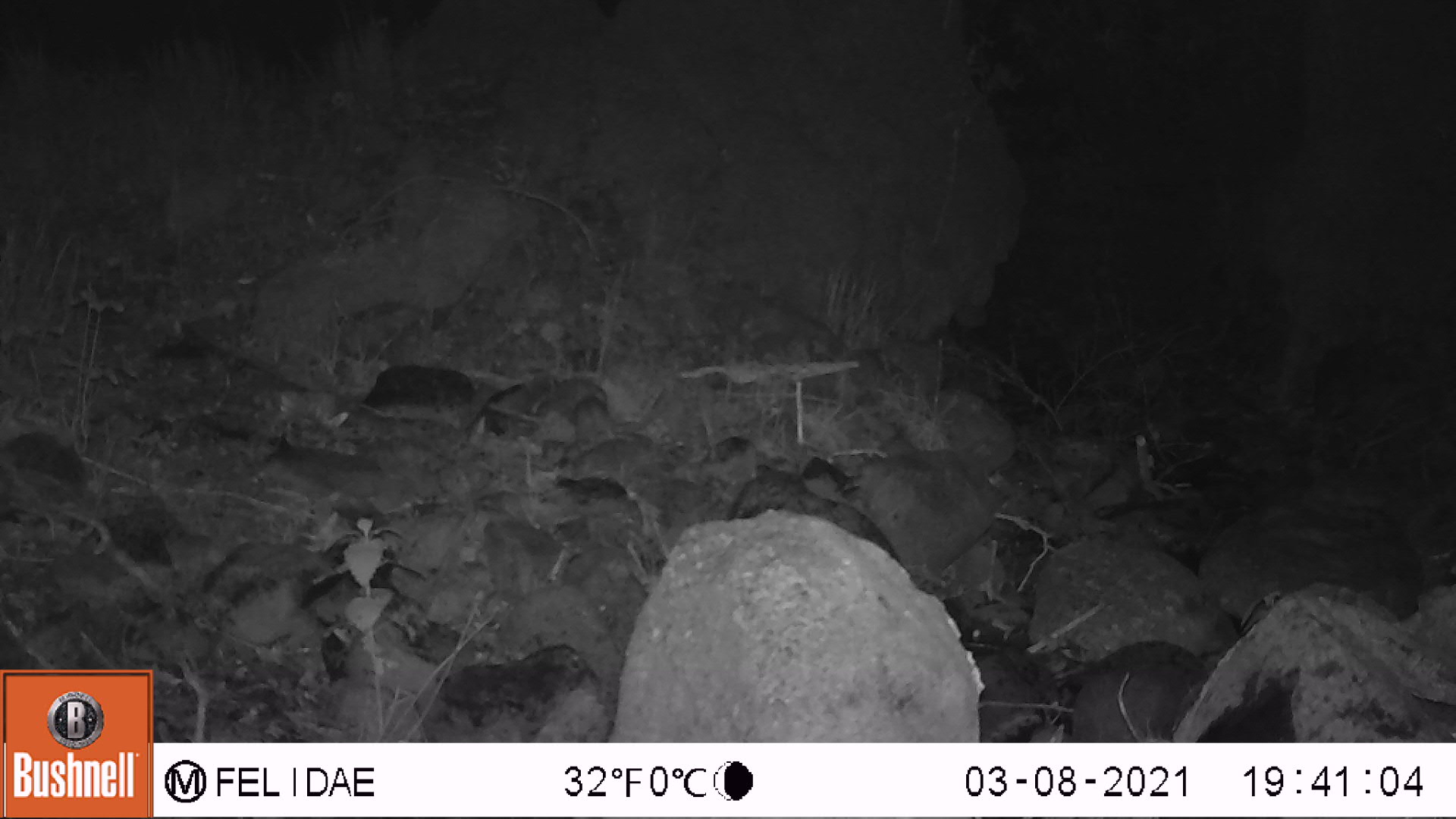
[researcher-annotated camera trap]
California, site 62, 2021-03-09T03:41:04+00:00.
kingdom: Animalia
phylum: Chordata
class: Mammalia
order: Rodentia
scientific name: Rodentia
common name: mouse or rat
Mouse or rat (Rodentia).